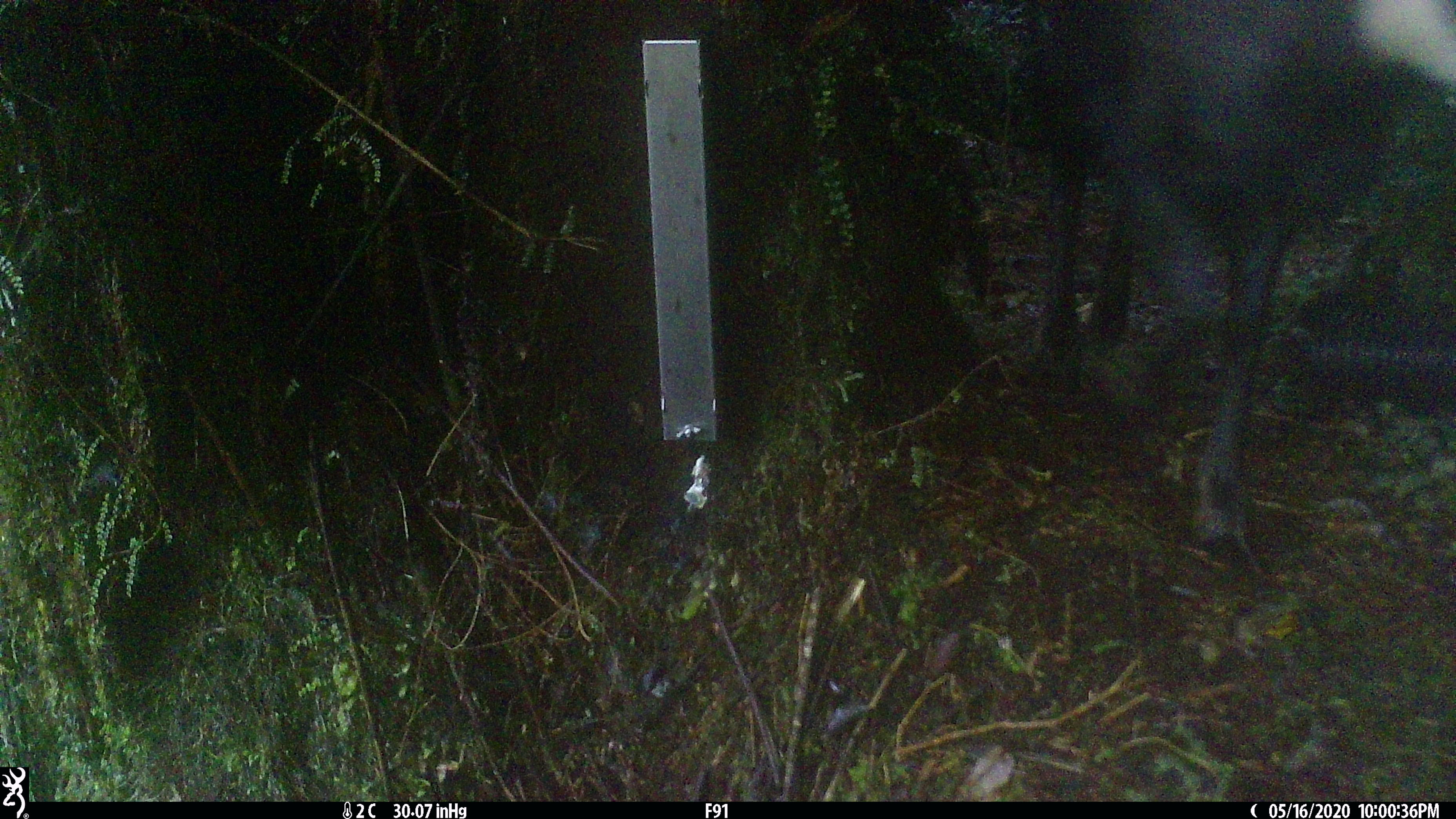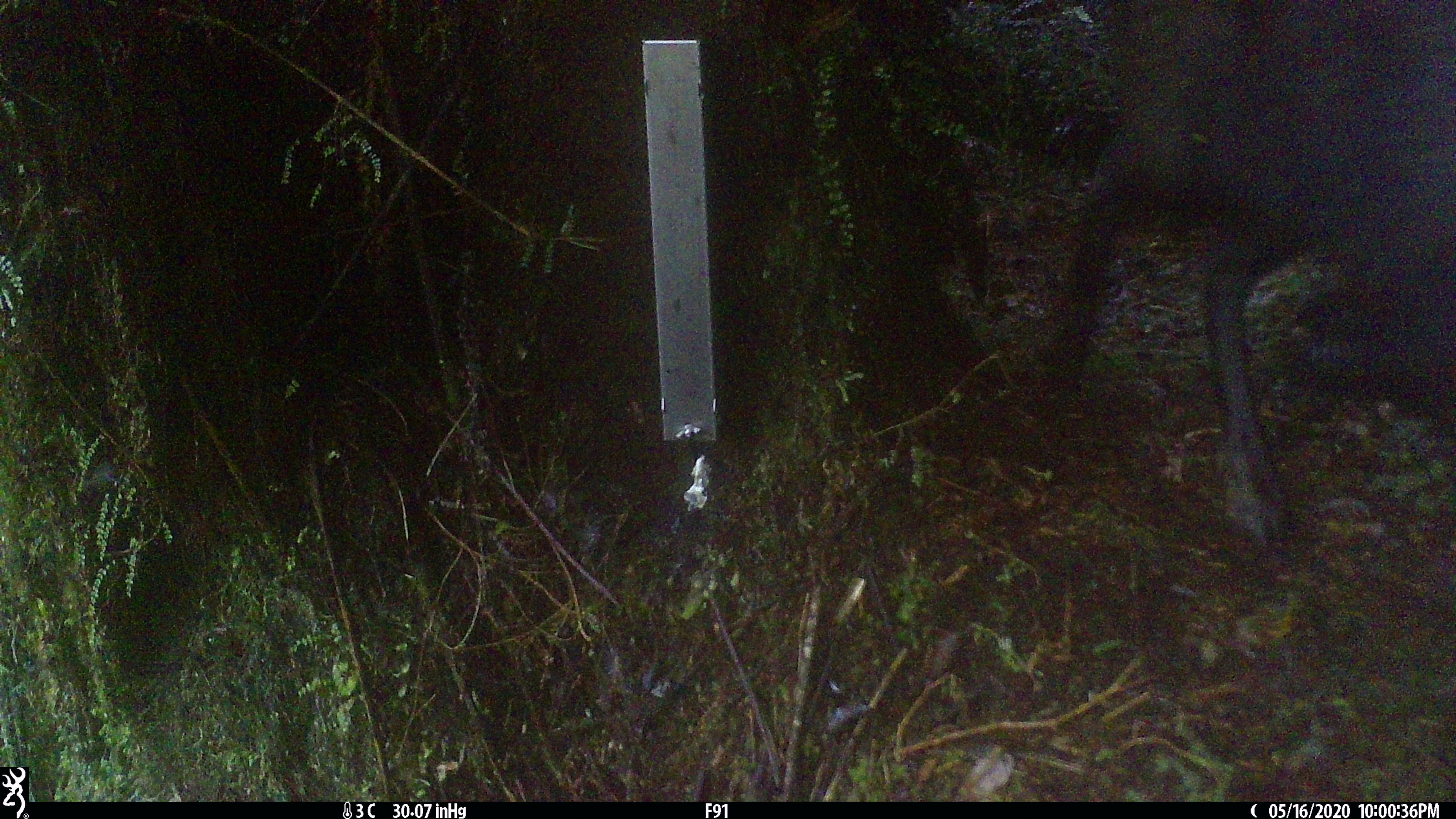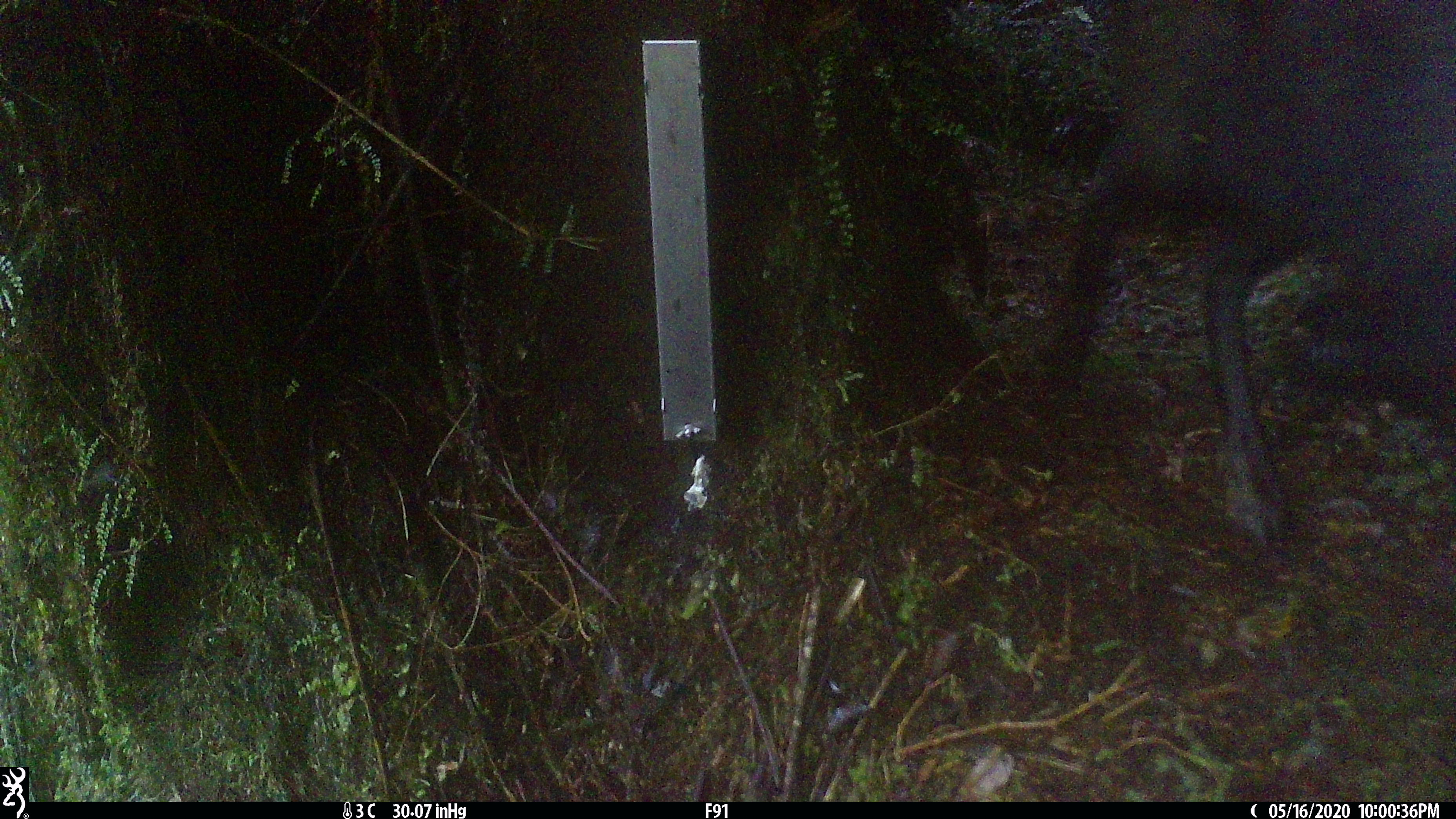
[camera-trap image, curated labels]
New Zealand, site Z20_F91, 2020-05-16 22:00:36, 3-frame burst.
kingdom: Animalia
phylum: Chordata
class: Mammalia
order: Artiodactyla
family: Bovidae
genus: Rupicapra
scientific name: Rupicapra rupicapra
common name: alpine chamois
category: chamois